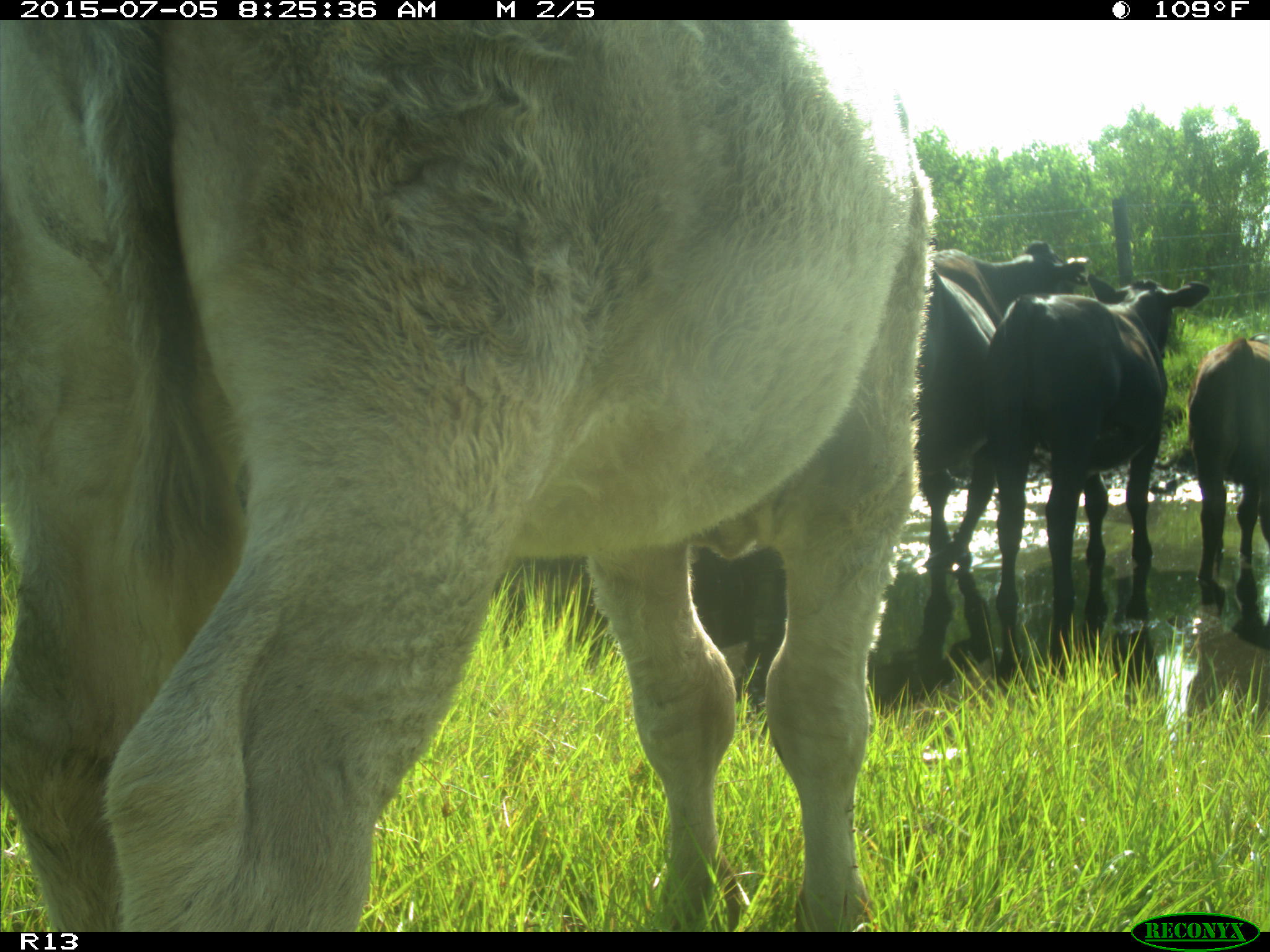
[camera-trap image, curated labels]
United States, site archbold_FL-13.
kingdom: Animalia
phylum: Chordata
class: Mammalia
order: Artiodactyla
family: Bovidae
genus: Bos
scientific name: Bos taurus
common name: domestic cow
Bos taurus (domestic cow).